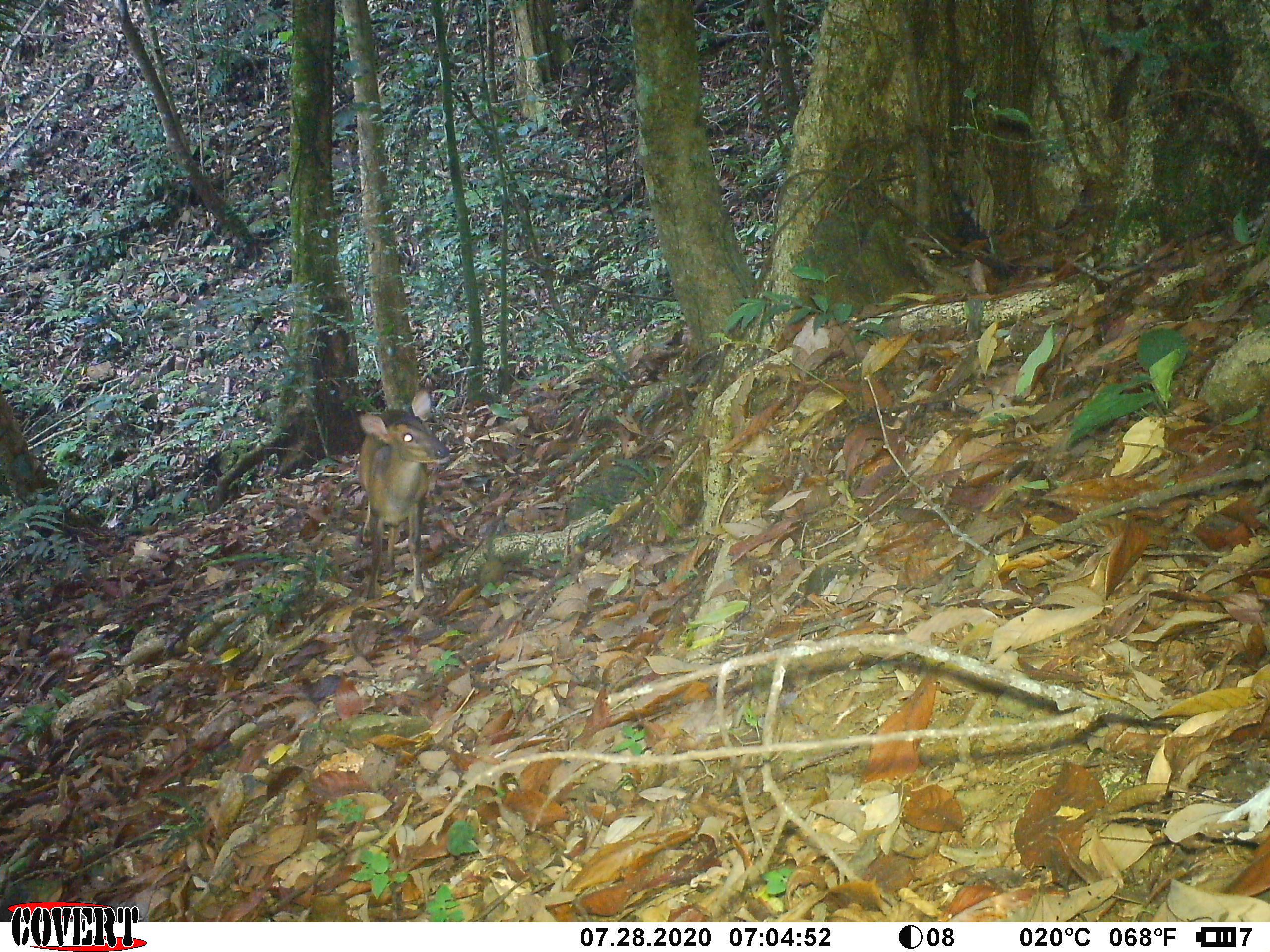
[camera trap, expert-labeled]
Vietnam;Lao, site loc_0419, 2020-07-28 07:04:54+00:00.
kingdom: Animalia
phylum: Chordata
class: Mammalia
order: Artiodactyla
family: Cervidae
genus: Muntiacus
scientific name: Muntiacus vuquangensis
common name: large-antlered muntjac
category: large antlered muntjac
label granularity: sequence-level